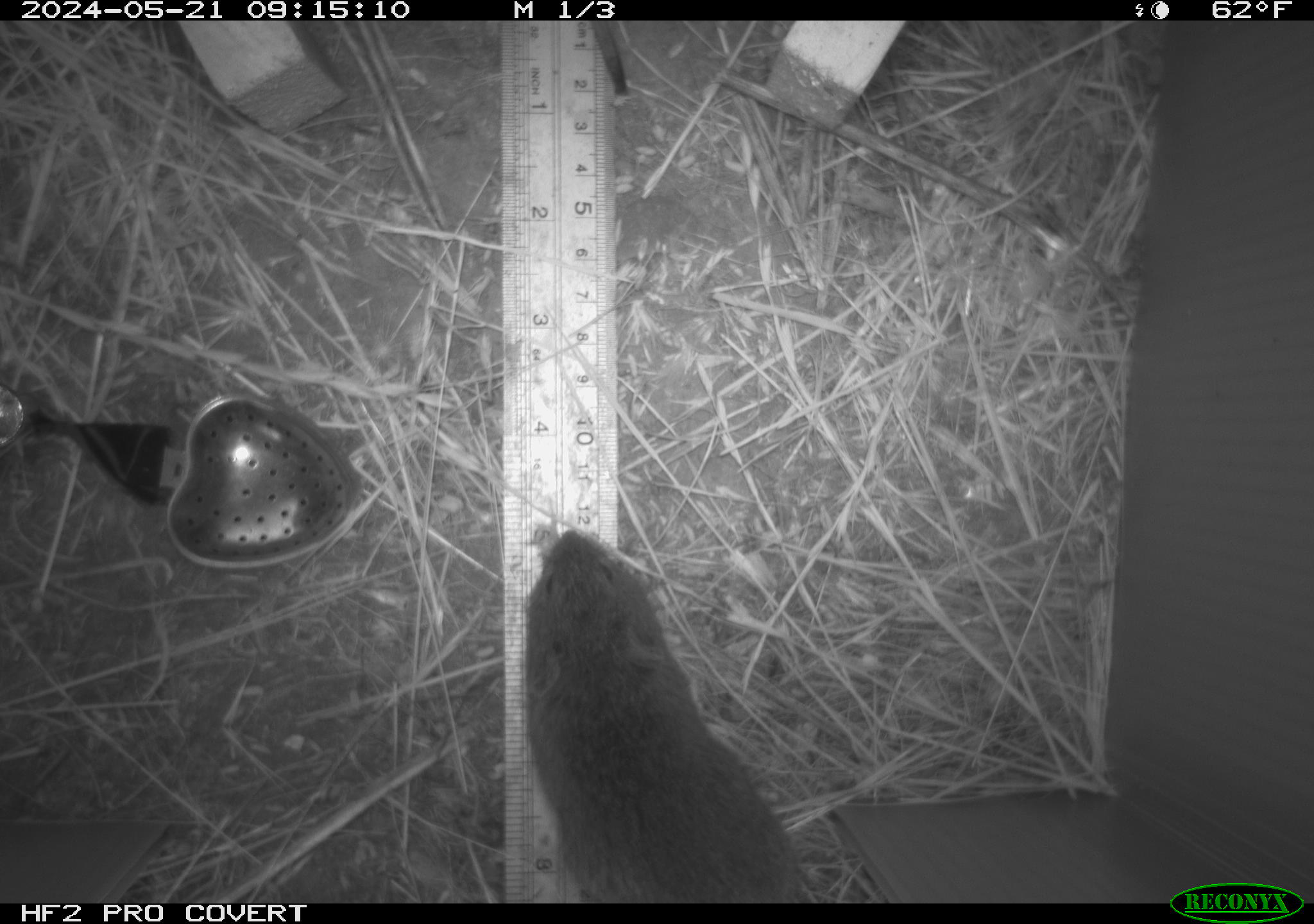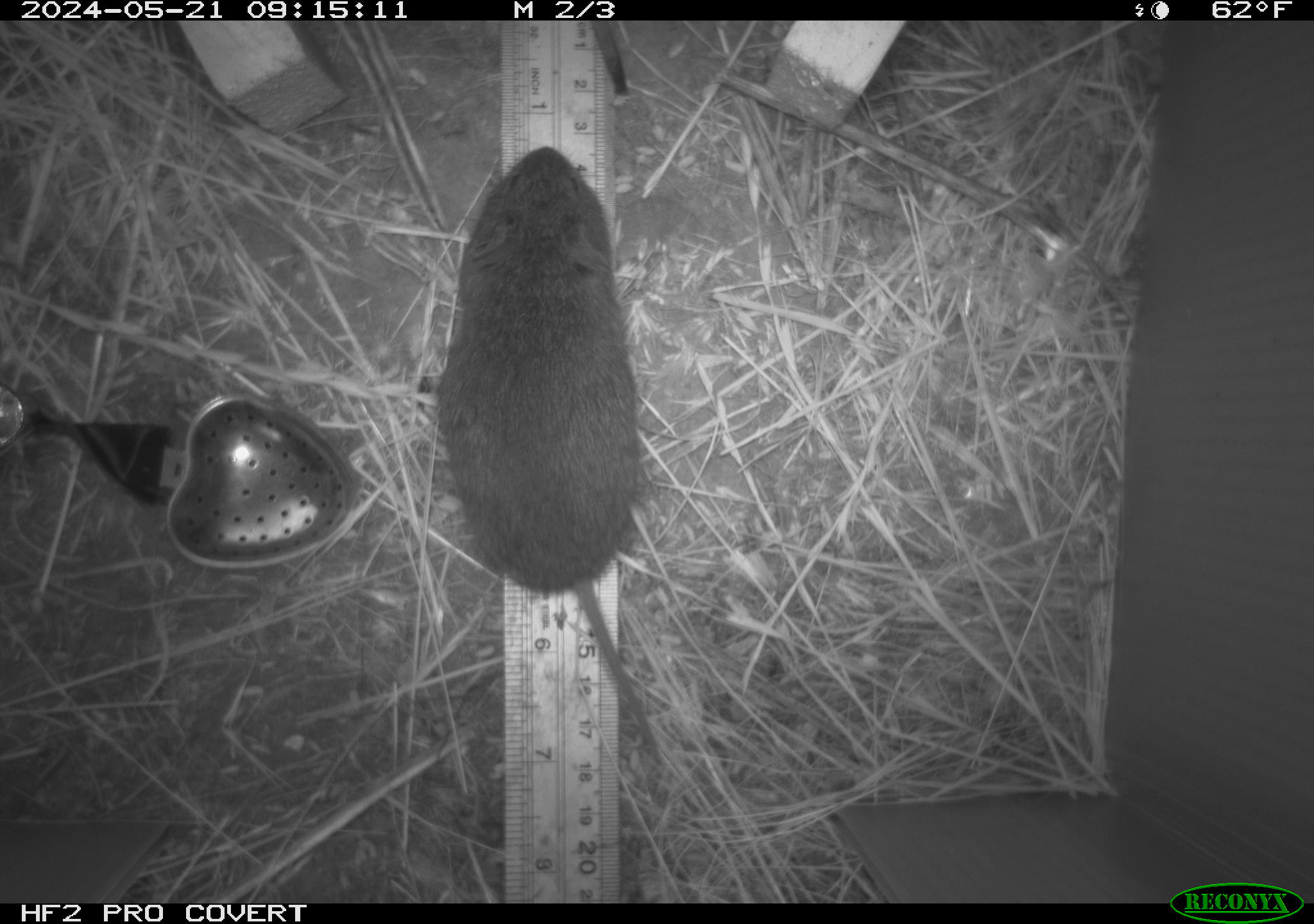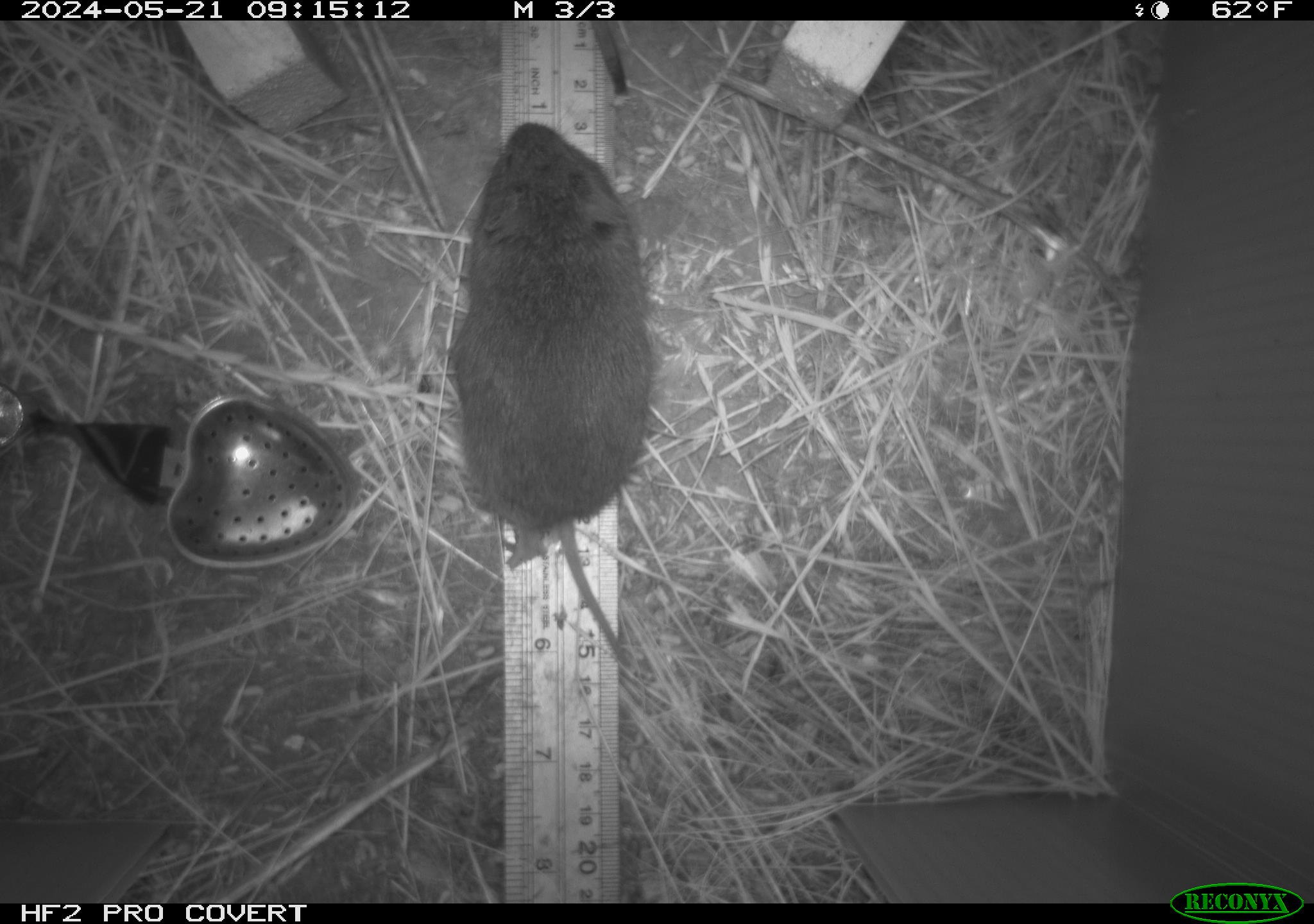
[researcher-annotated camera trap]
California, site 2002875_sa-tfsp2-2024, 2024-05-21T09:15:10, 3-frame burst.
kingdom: Animalia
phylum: Chordata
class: Mammalia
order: Rodentia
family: Cricetidae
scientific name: Arvicolinae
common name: voles, lemmings, and muskrats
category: arvicolinae subfamily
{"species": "arvicolinae subfamily (voles, lemmings, and muskrats) (Arvicolinae)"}